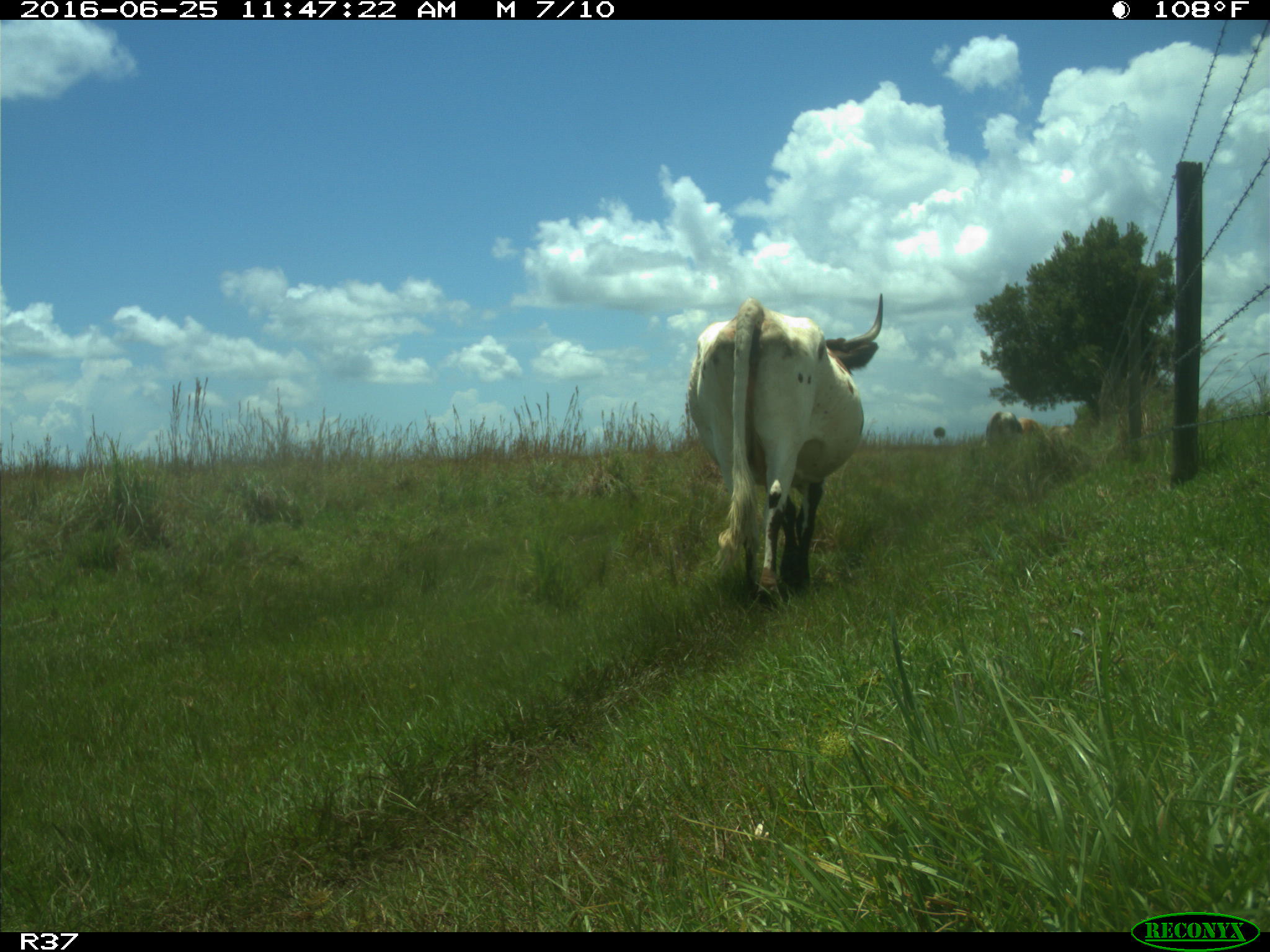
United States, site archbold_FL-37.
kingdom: Animalia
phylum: Chordata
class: Mammalia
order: Artiodactyla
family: Bovidae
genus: Bos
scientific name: Bos taurus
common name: domestic cow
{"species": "Bos taurus (domestic cow)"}